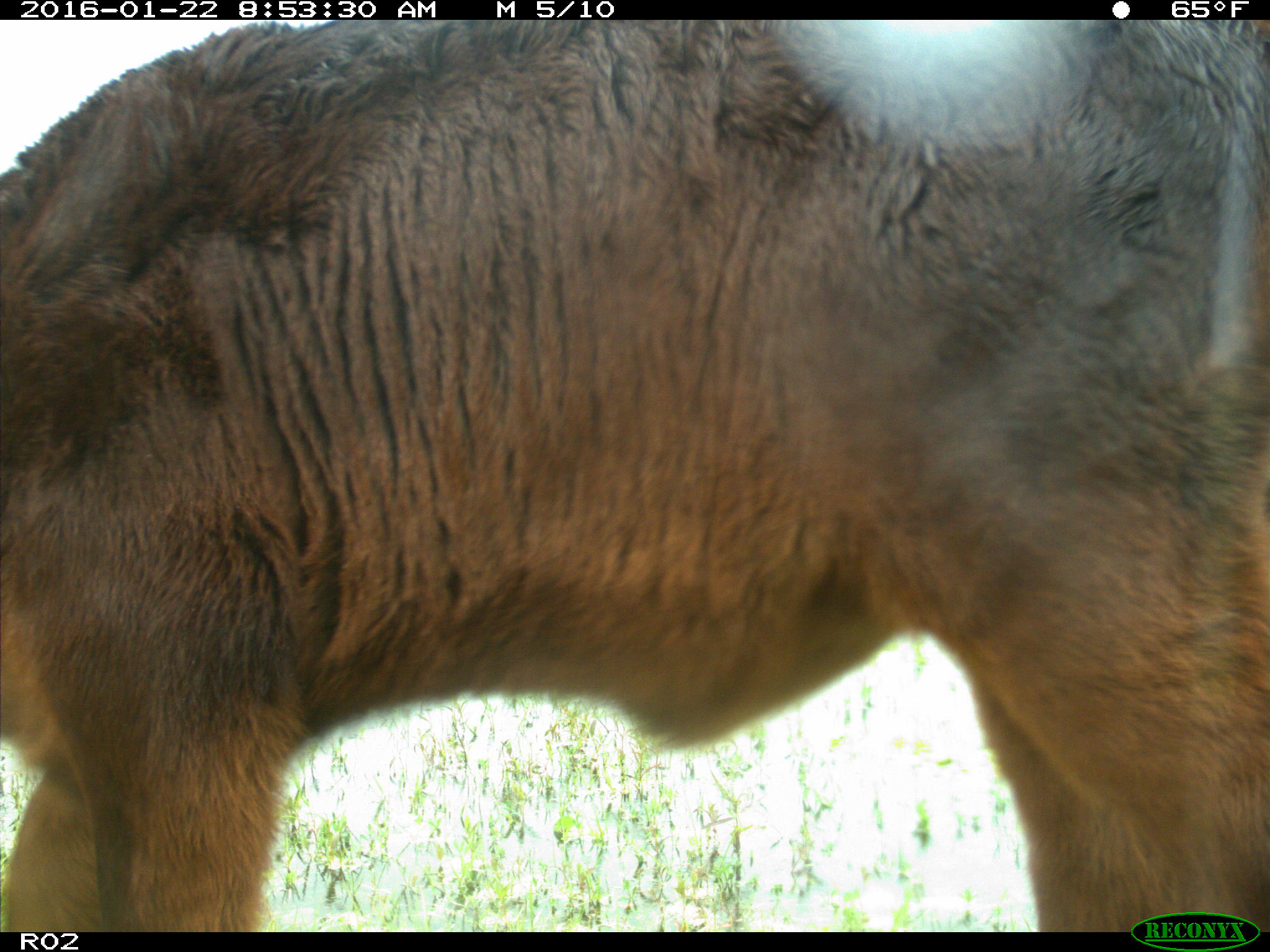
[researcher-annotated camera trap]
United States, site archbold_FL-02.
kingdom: Animalia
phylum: Chordata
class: Mammalia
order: Artiodactyla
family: Bovidae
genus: Bos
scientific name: Bos taurus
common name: domestic cow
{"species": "Bos taurus (domestic cow)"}